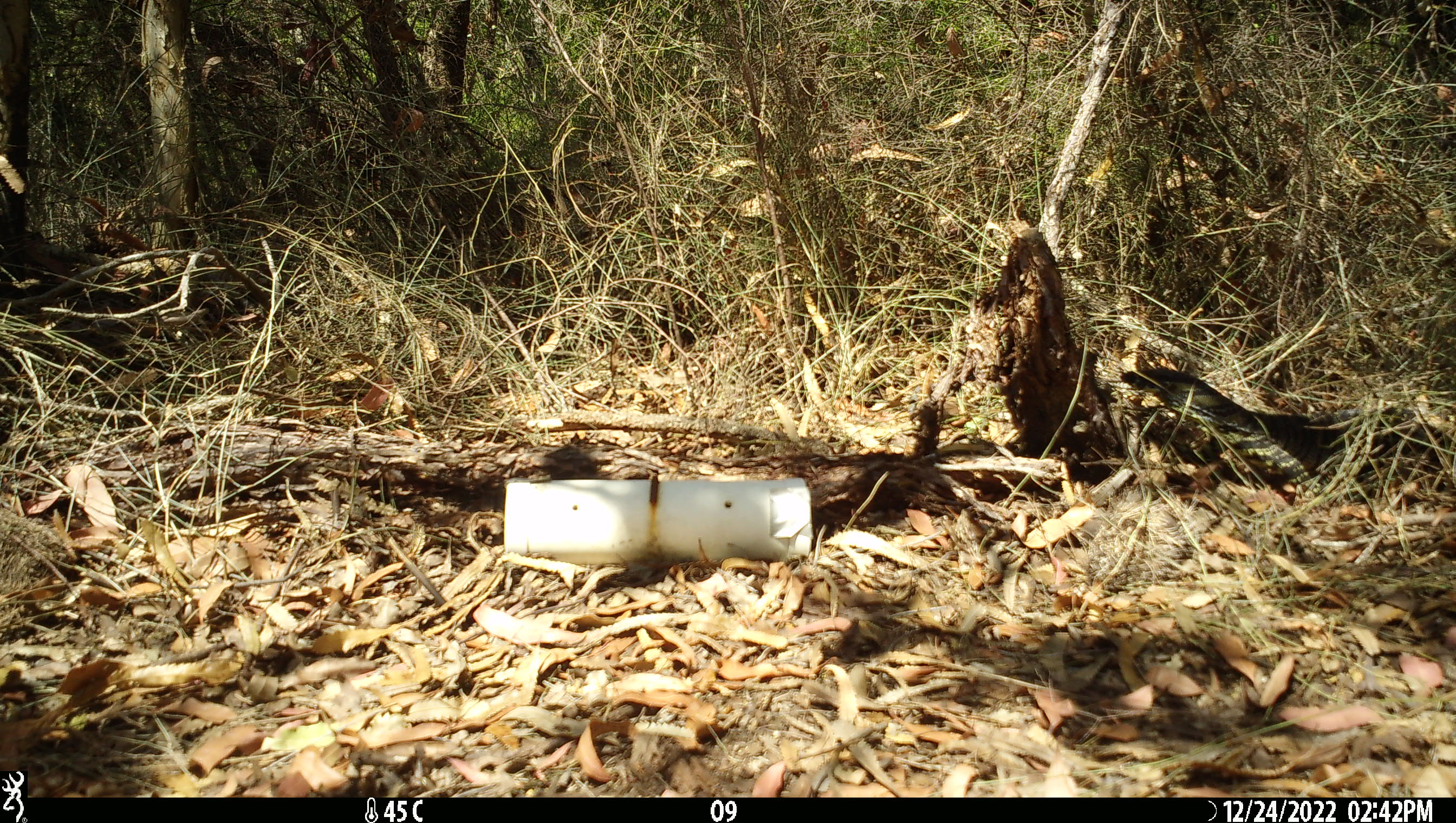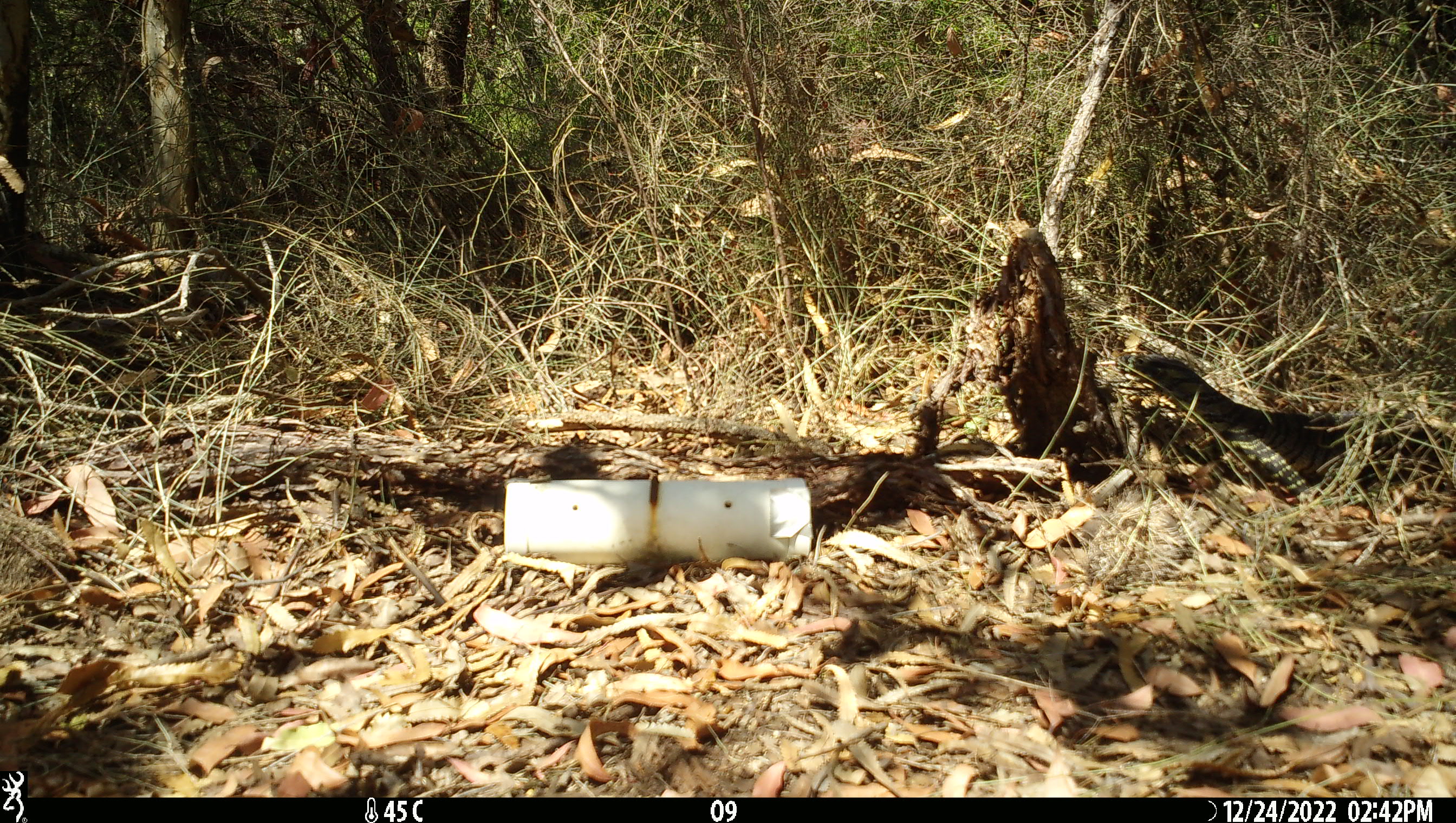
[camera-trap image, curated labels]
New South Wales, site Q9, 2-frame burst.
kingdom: Animalia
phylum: Chordata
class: Reptilia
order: Squamata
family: Varanidae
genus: Varanus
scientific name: Varanus varius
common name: lace monitor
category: goanna